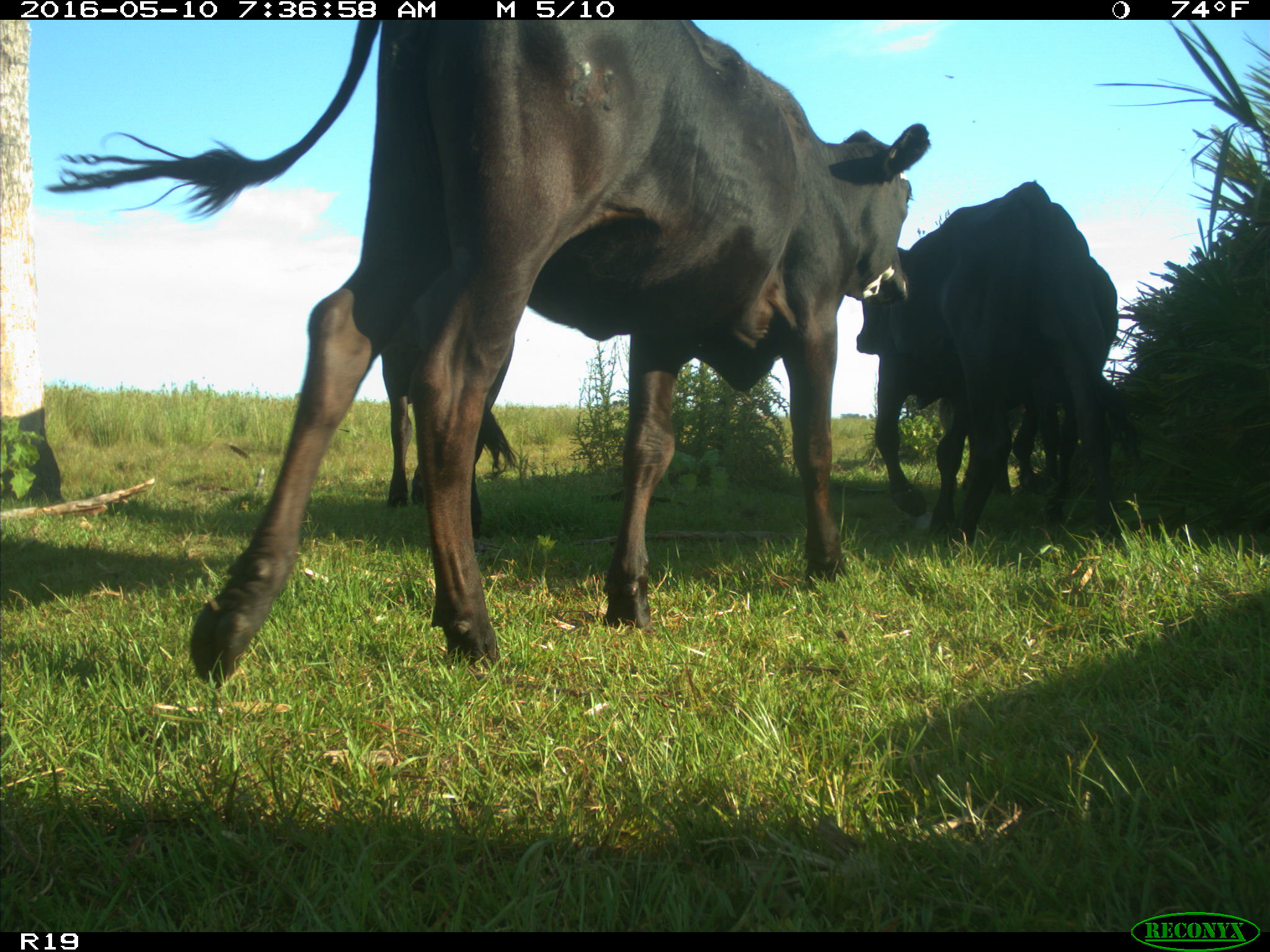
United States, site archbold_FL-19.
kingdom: Animalia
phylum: Chordata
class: Mammalia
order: Artiodactyla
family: Bovidae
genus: Bos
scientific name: Bos taurus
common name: domestic cow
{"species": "Bos taurus (domestic cow)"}